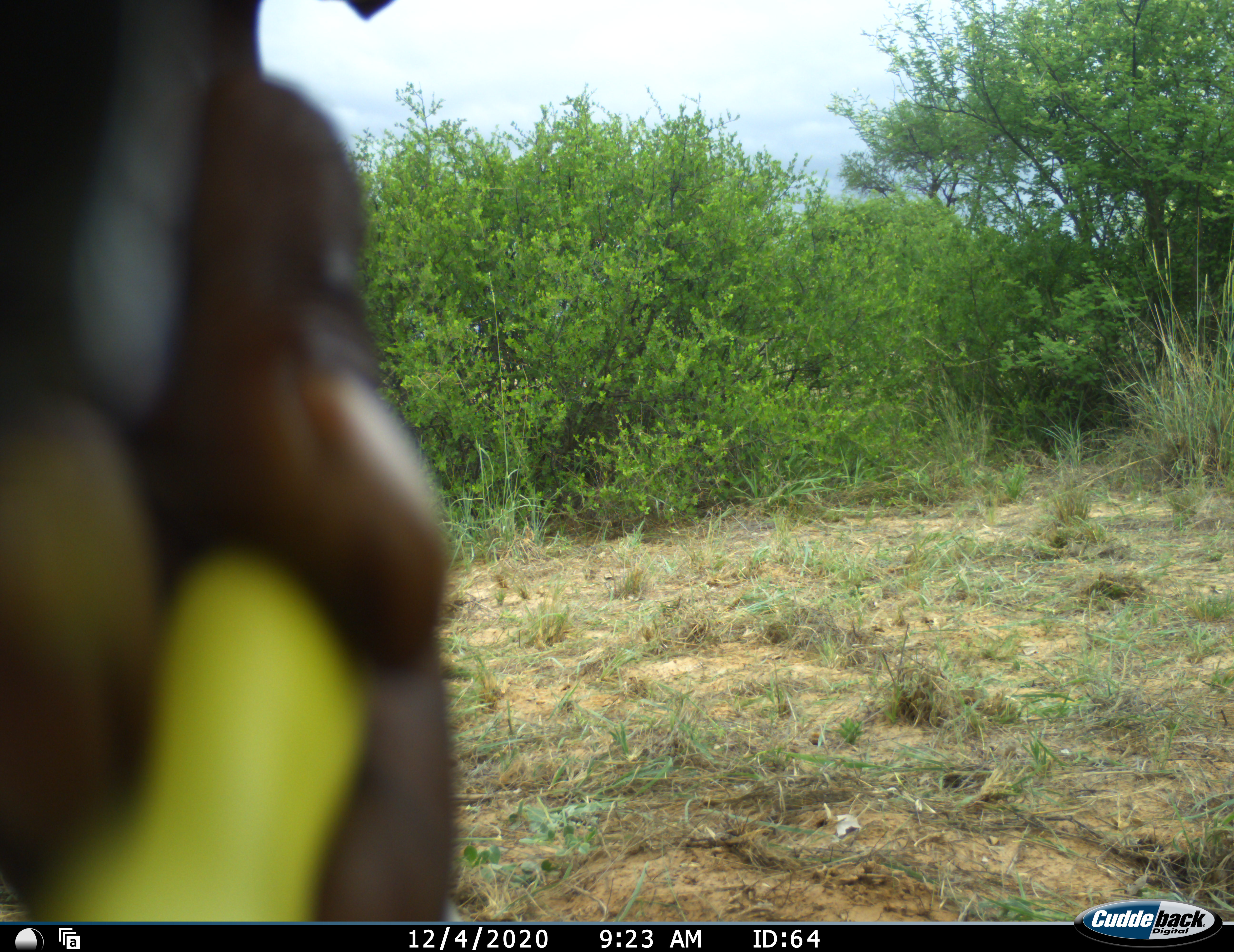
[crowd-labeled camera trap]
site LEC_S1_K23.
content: unidentified animal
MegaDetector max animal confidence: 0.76